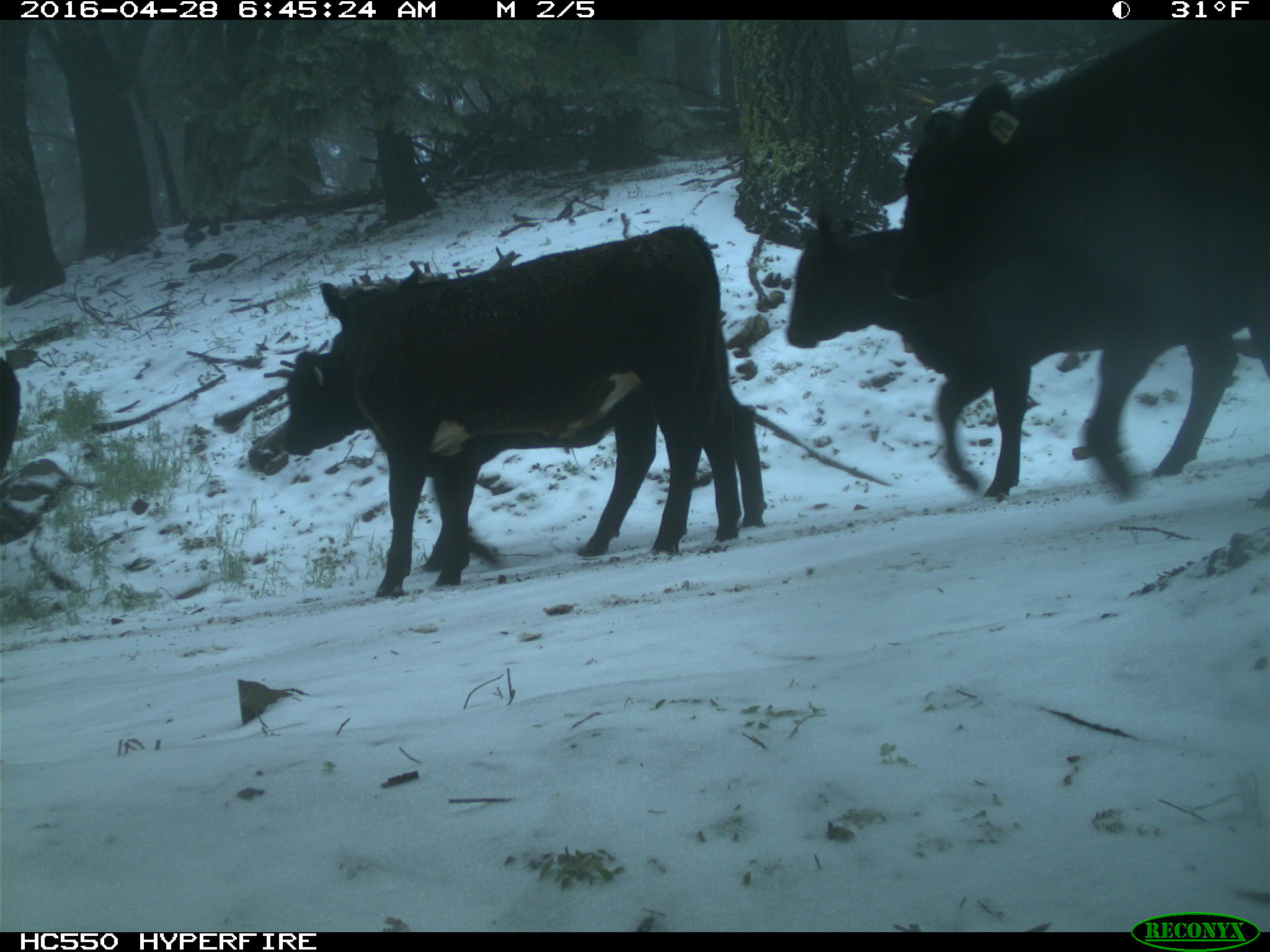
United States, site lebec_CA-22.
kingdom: Animalia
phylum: Chordata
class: Mammalia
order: Artiodactyla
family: Bovidae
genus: Bos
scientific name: Bos taurus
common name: domestic cow